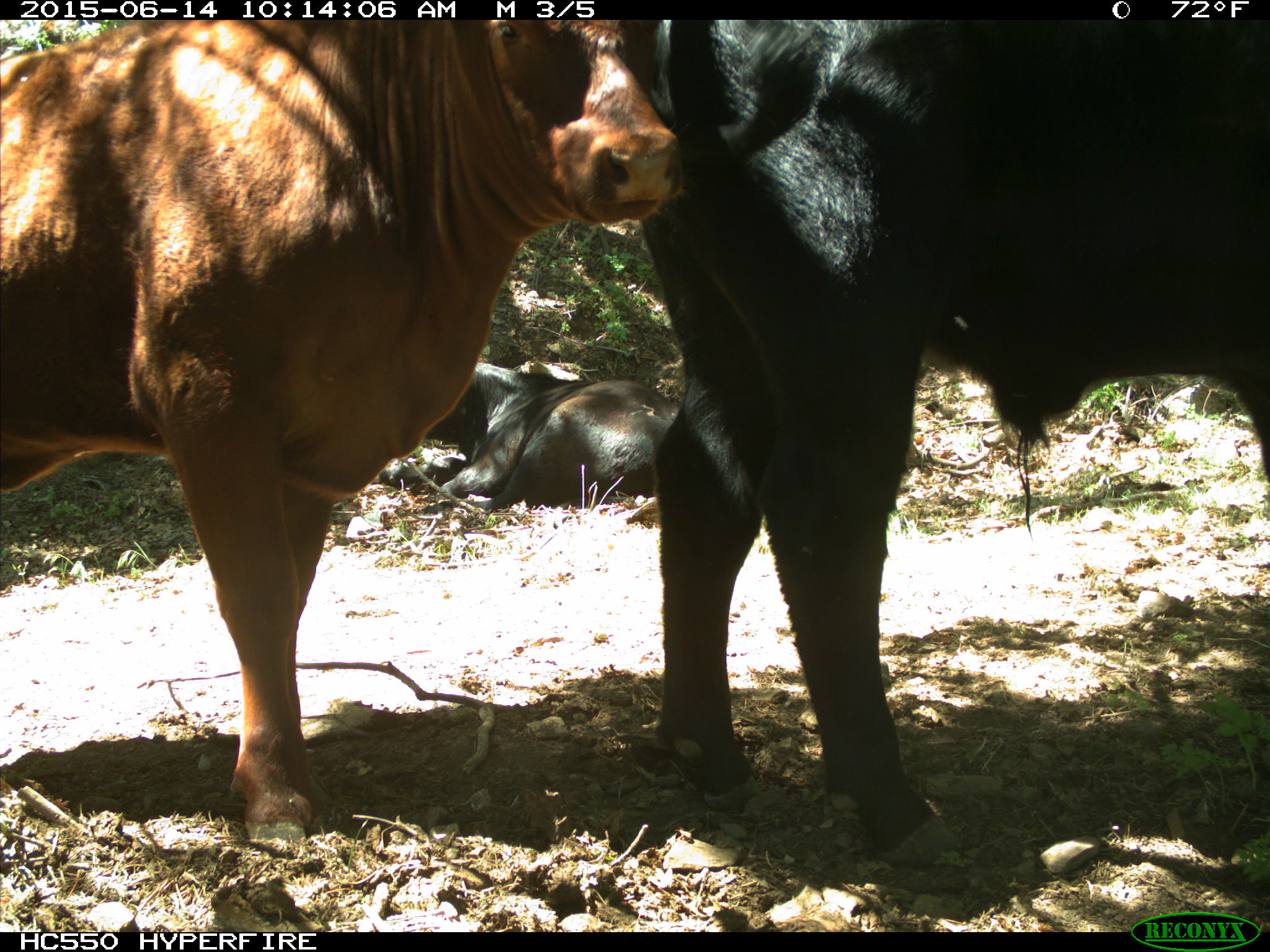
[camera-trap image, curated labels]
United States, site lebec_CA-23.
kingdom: Animalia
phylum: Chordata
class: Mammalia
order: Artiodactyla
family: Bovidae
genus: Bos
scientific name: Bos taurus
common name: domestic cow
Bos taurus (domestic cow).